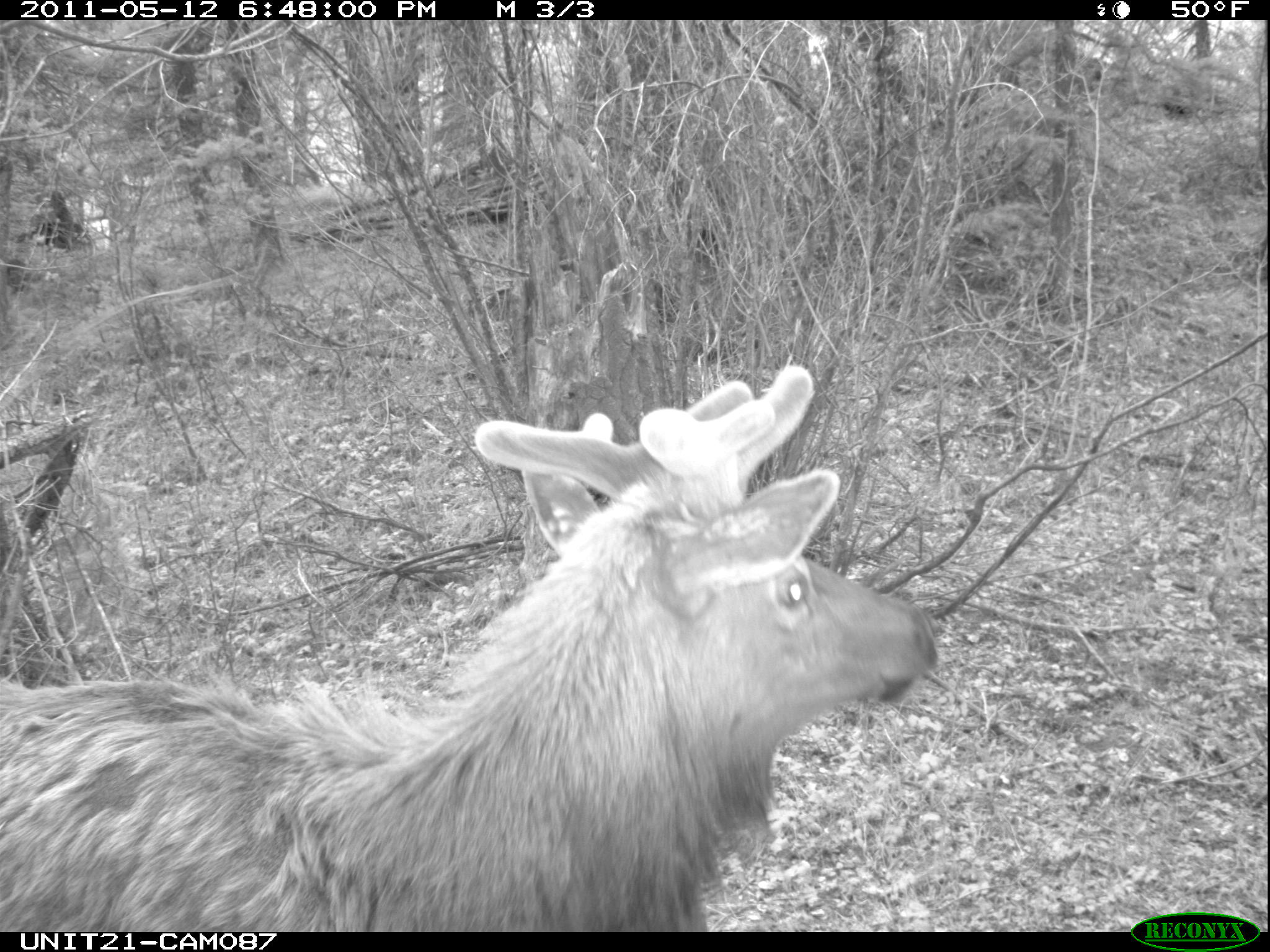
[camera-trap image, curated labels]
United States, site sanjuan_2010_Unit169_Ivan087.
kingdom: Animalia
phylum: Chordata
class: Mammalia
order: Artiodactyla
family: Cervidae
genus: Cervus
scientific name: Cervus elaphus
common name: red deer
Cervus elaphus (red deer).